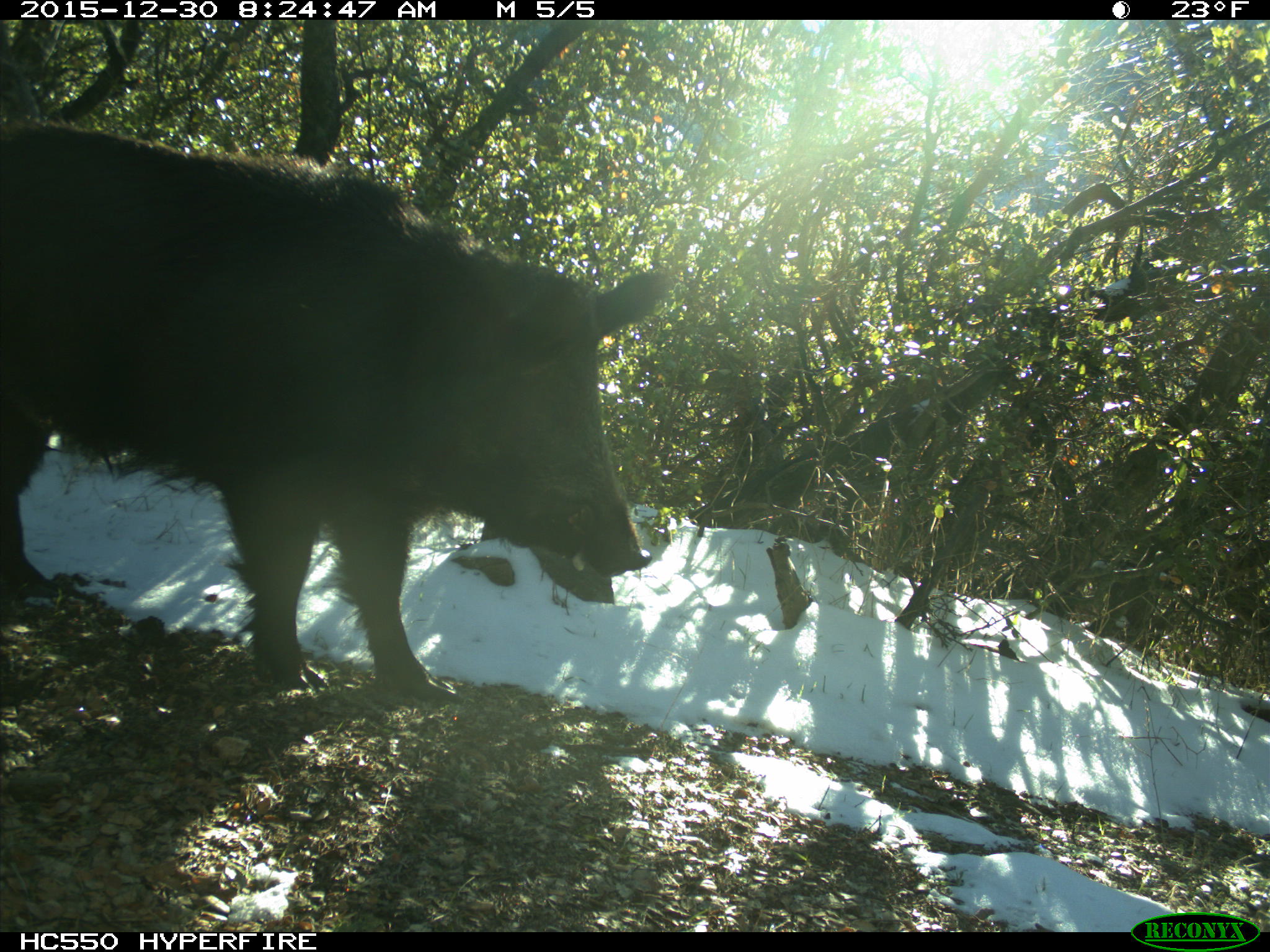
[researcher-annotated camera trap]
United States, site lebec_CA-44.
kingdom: Animalia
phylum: Chordata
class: Mammalia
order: Artiodactyla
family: Suidae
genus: Sus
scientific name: Sus scrofa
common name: wild boar